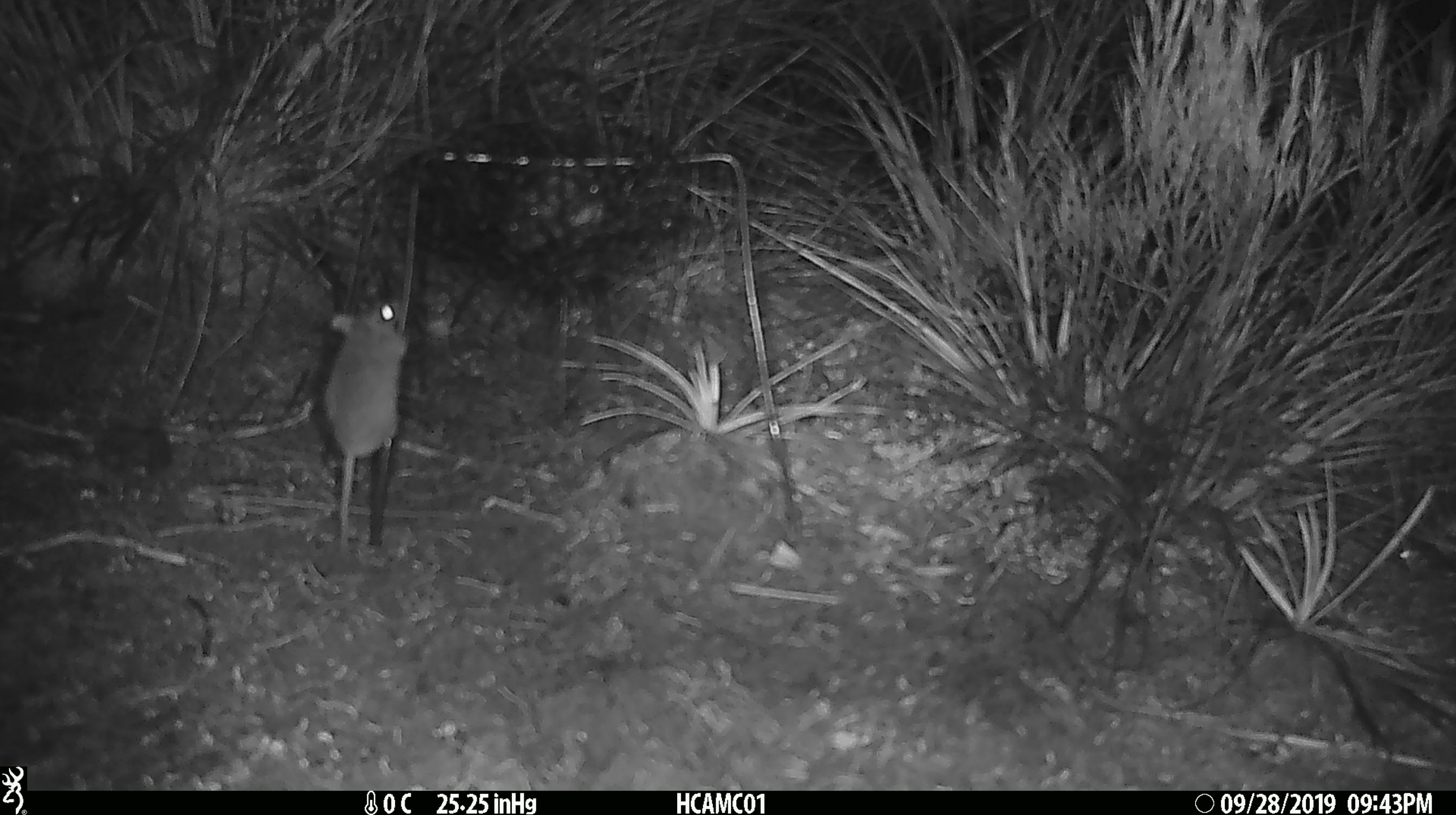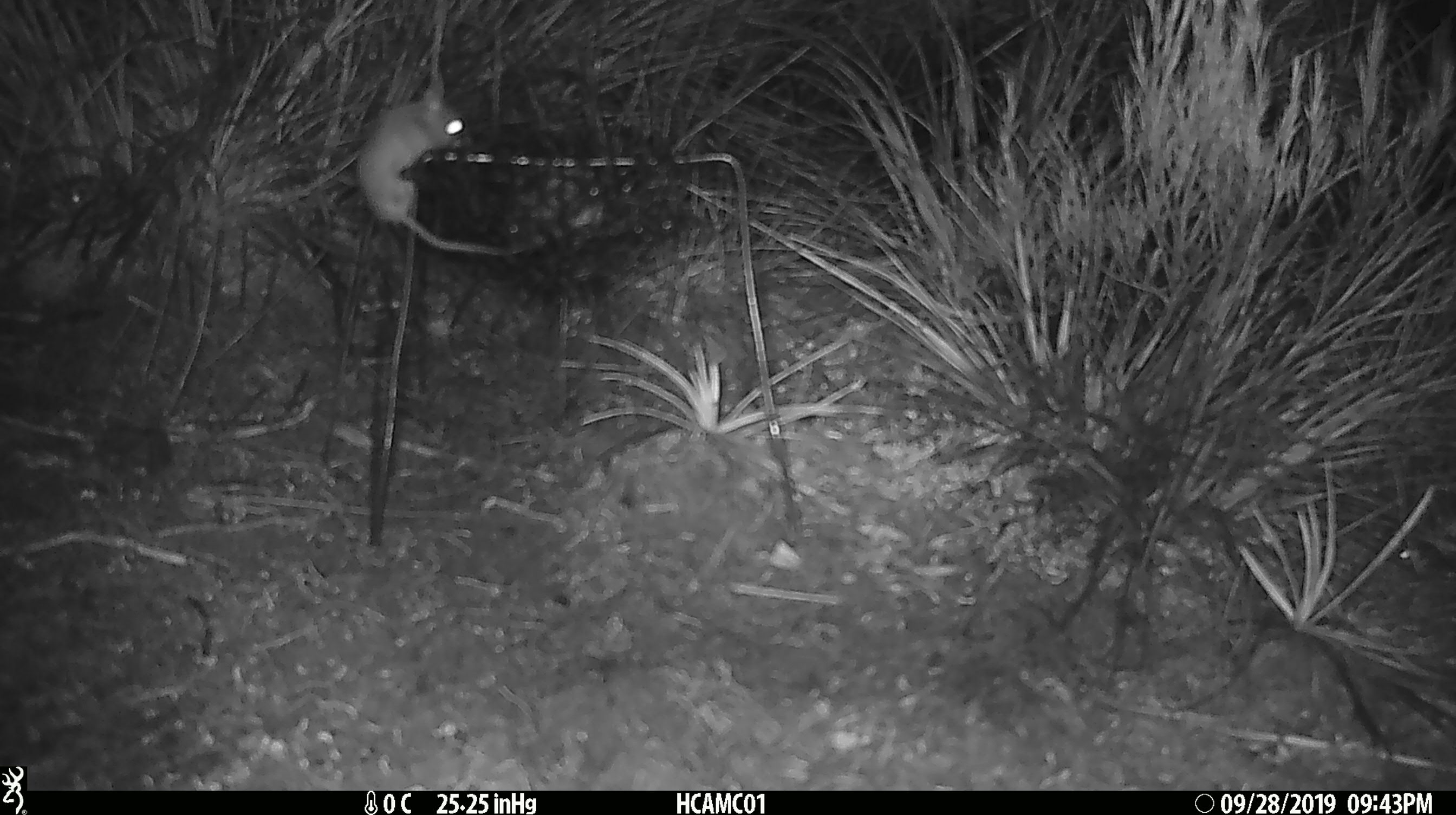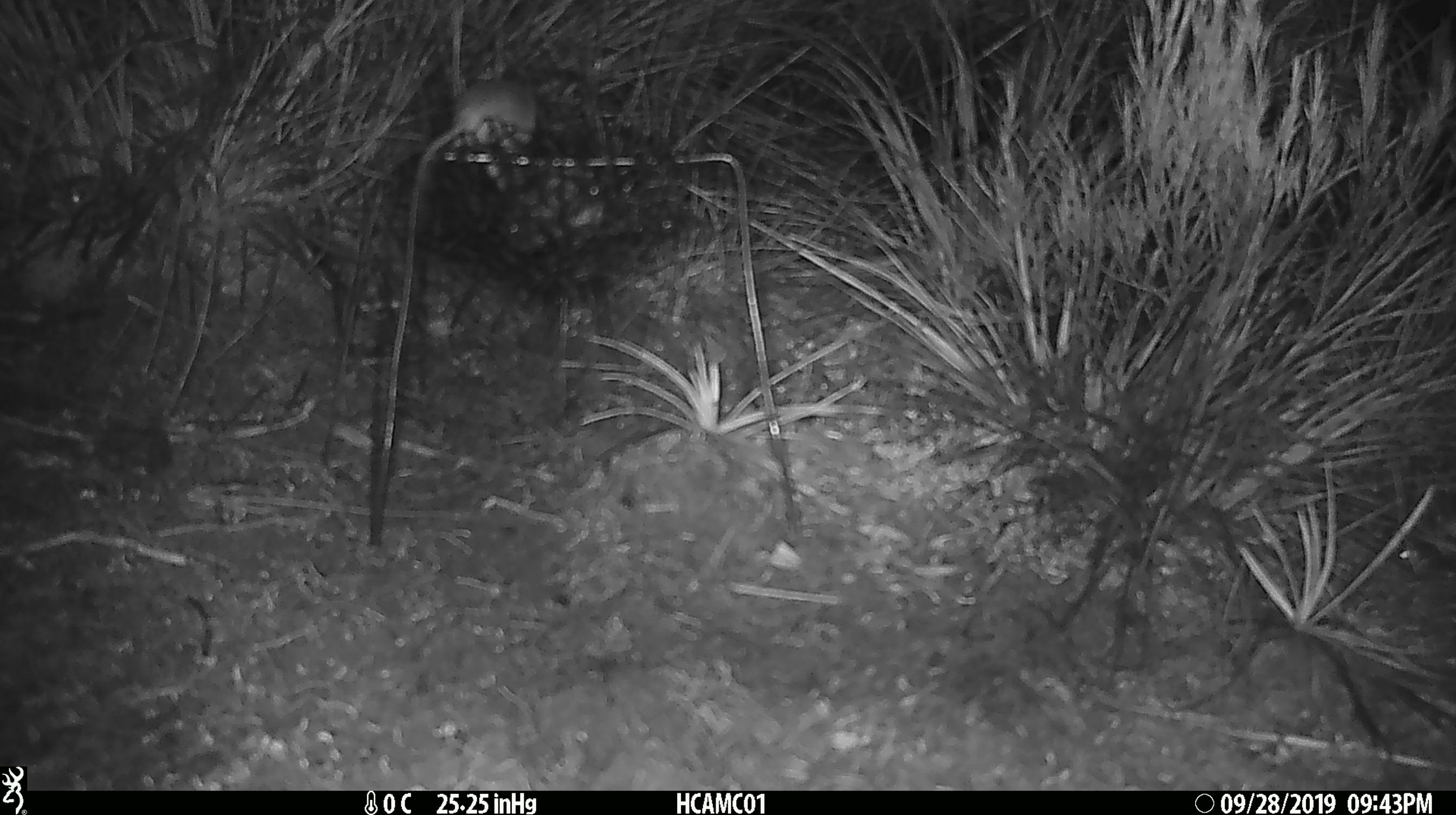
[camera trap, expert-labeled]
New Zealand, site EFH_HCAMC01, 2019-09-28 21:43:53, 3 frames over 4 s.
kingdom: Animalia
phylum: Chordata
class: Mammalia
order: Rodentia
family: Muridae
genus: Mus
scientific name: Mus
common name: mouse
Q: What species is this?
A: Mouse (Mus).